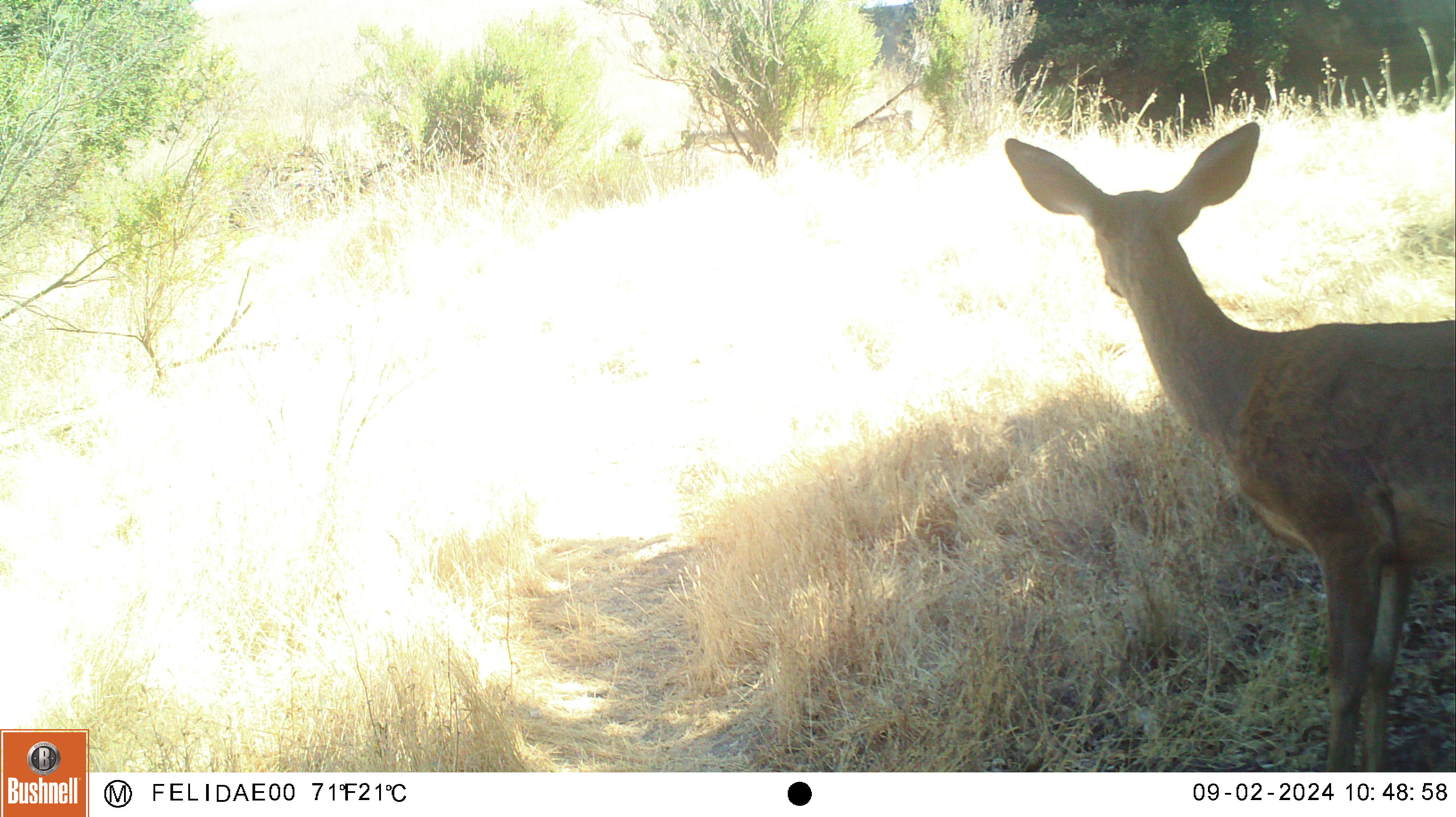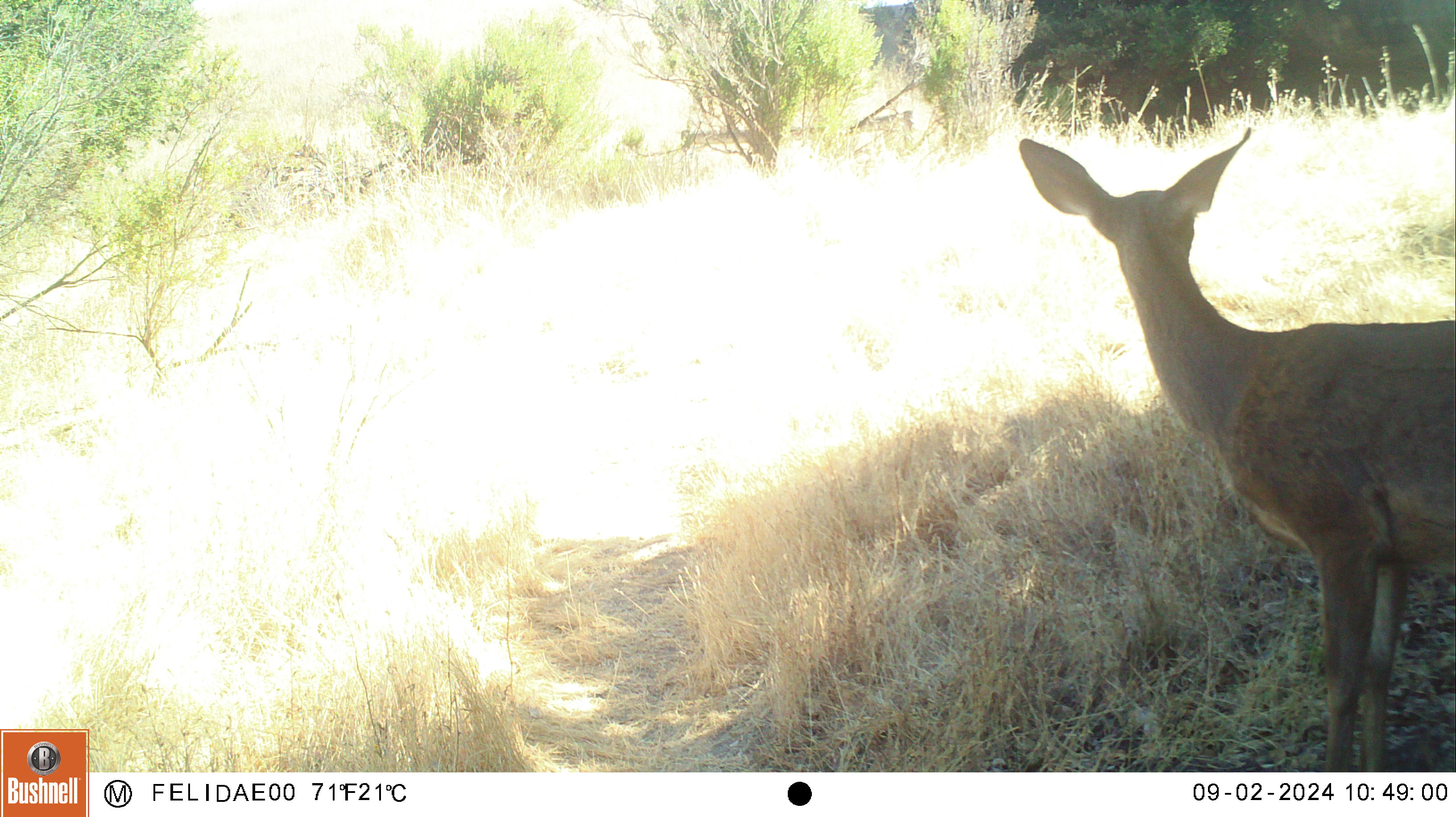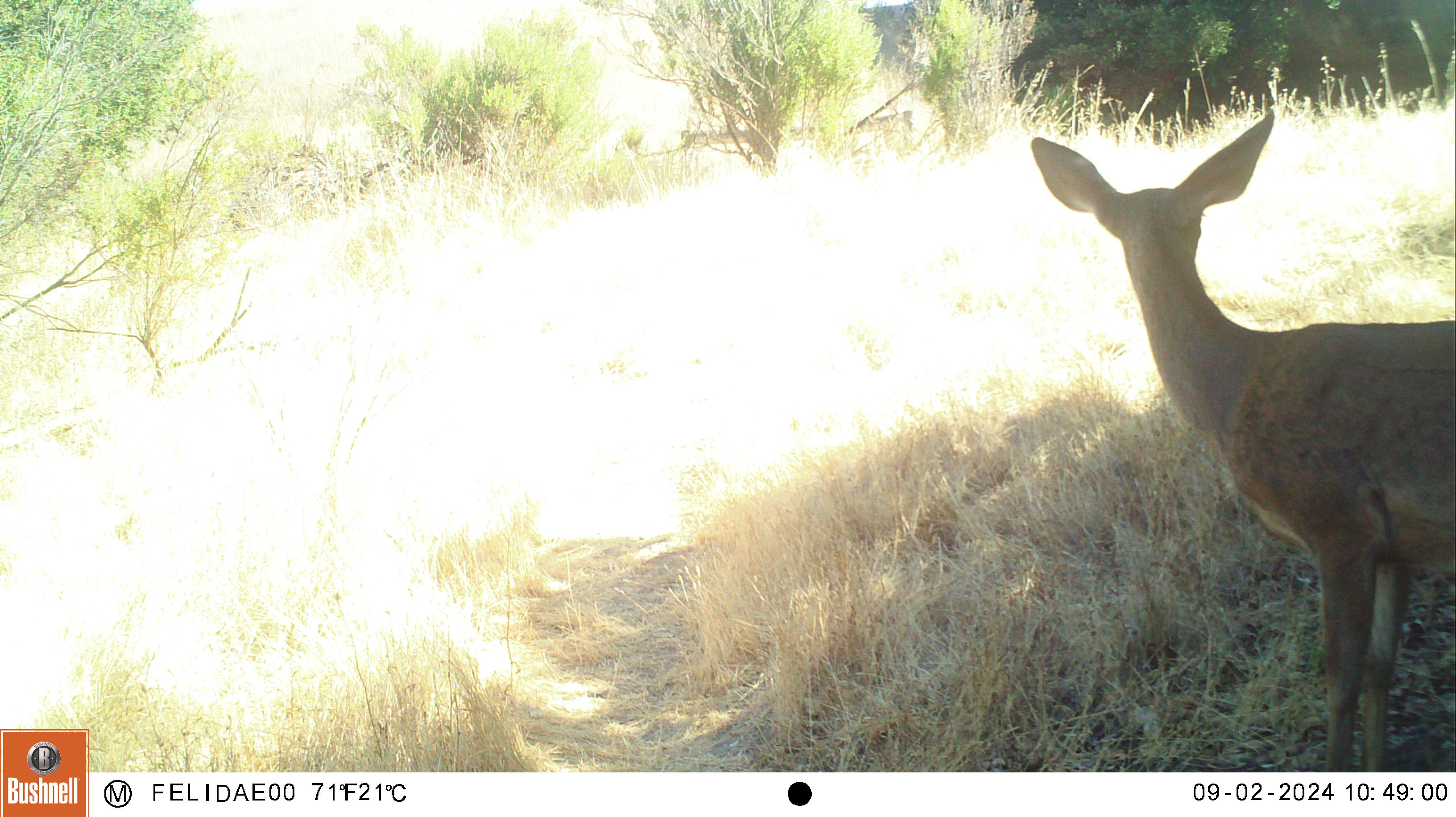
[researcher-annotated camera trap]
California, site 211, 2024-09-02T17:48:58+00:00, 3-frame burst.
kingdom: Animalia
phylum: Chordata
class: Mammalia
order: Artiodactyla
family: Cervidae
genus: Odocoileus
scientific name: Odocoileus hemionus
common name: mule deer